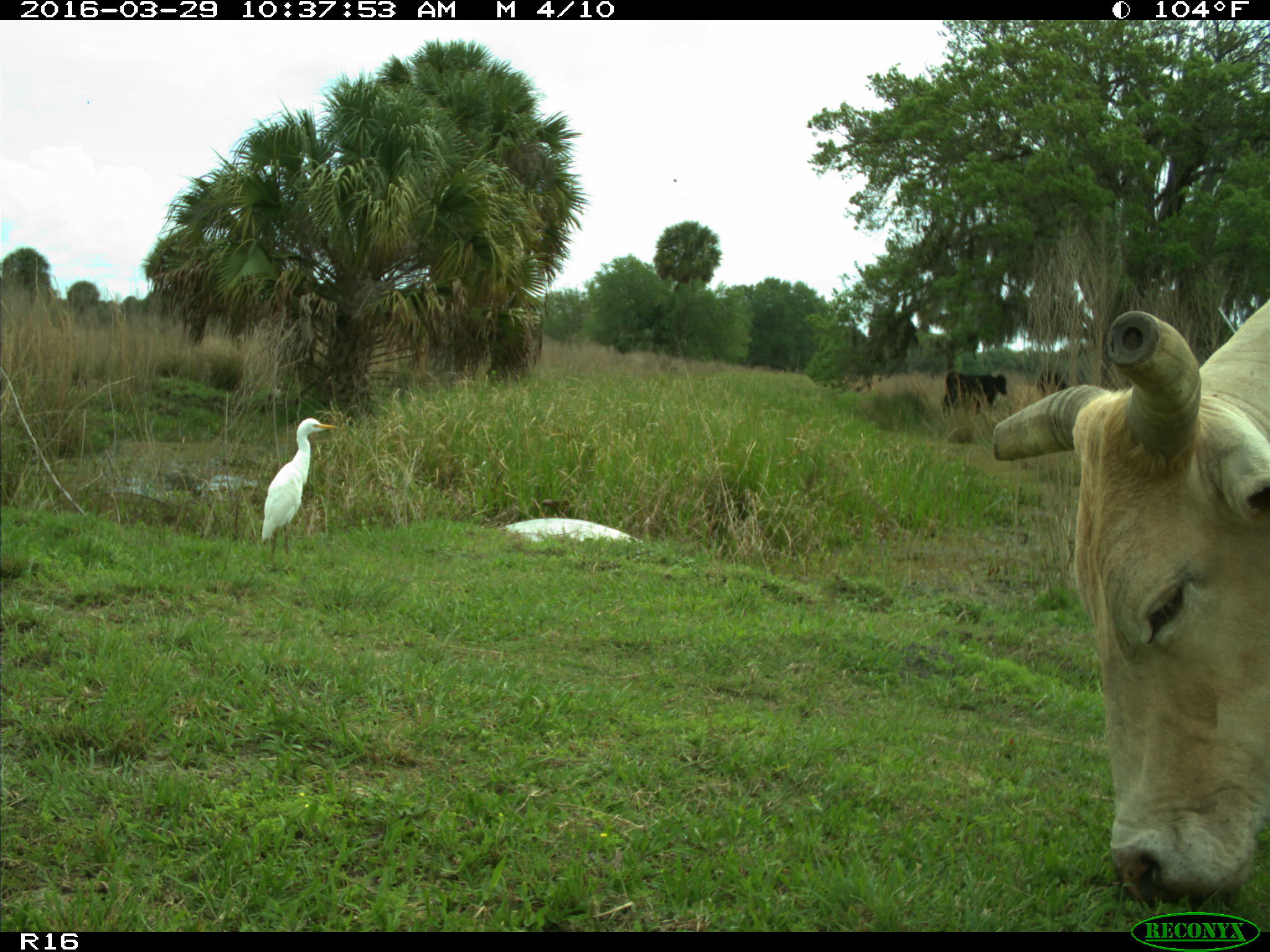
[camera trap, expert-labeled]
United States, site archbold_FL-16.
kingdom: Animalia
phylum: Chordata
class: Mammalia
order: Artiodactyla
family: Bovidae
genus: Bos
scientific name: Bos taurus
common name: domestic cow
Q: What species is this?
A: Bos taurus (domestic cow).